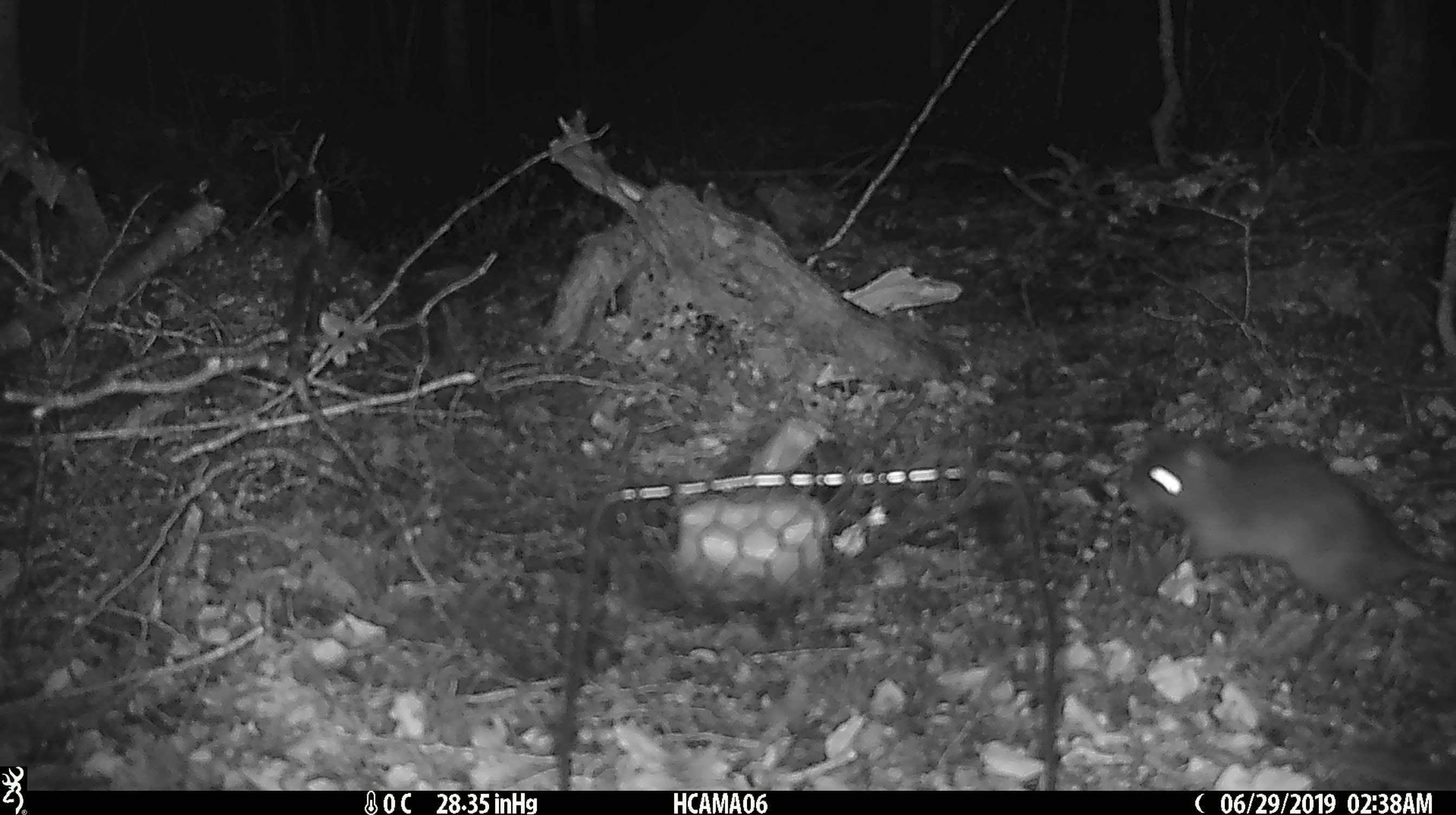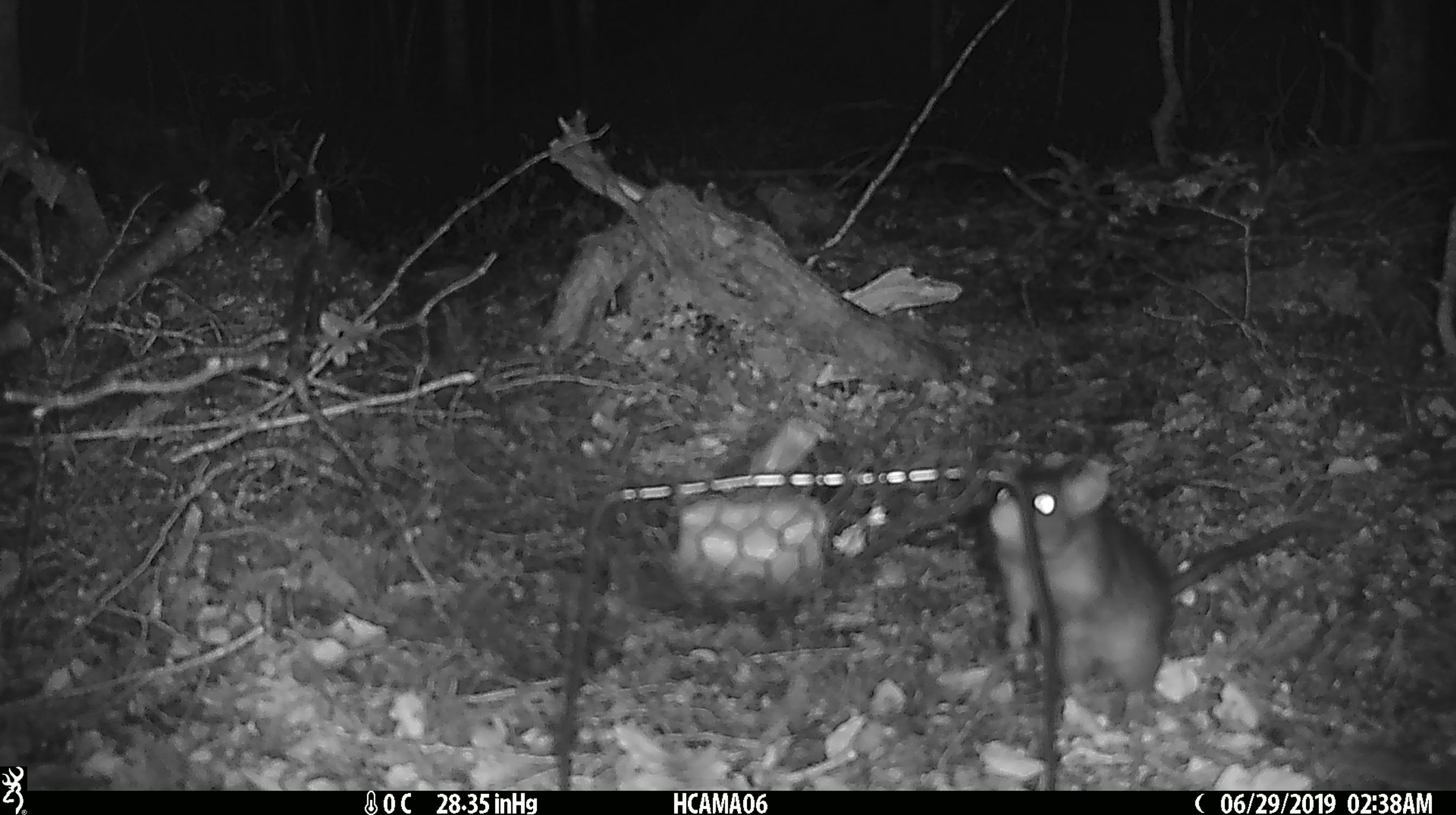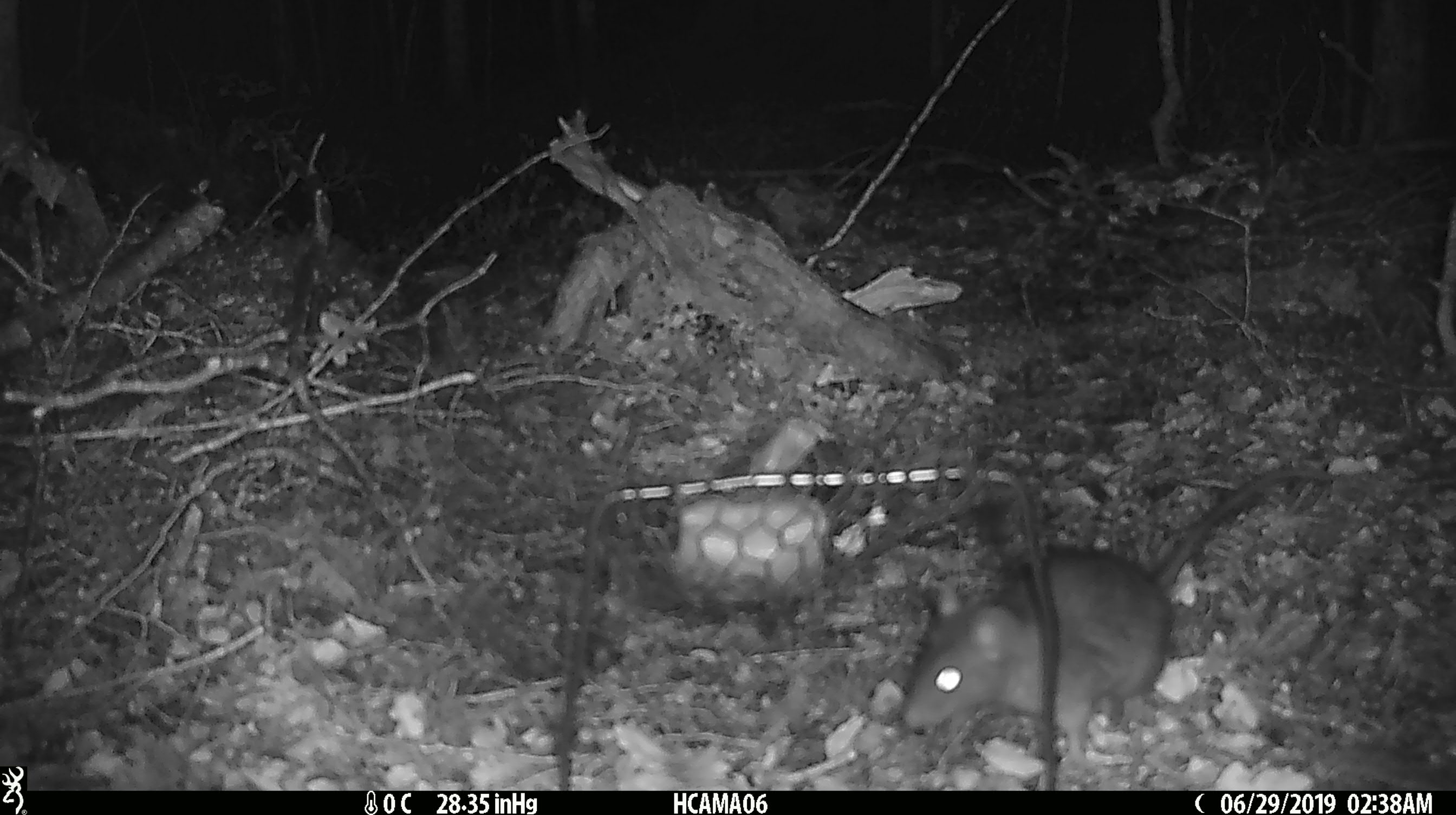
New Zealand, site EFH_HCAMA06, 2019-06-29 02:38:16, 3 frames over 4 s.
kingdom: Animalia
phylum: Chordata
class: Mammalia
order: Rodentia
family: Muridae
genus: Rattus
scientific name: Rattus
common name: rat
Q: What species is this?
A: Rat (Rattus).